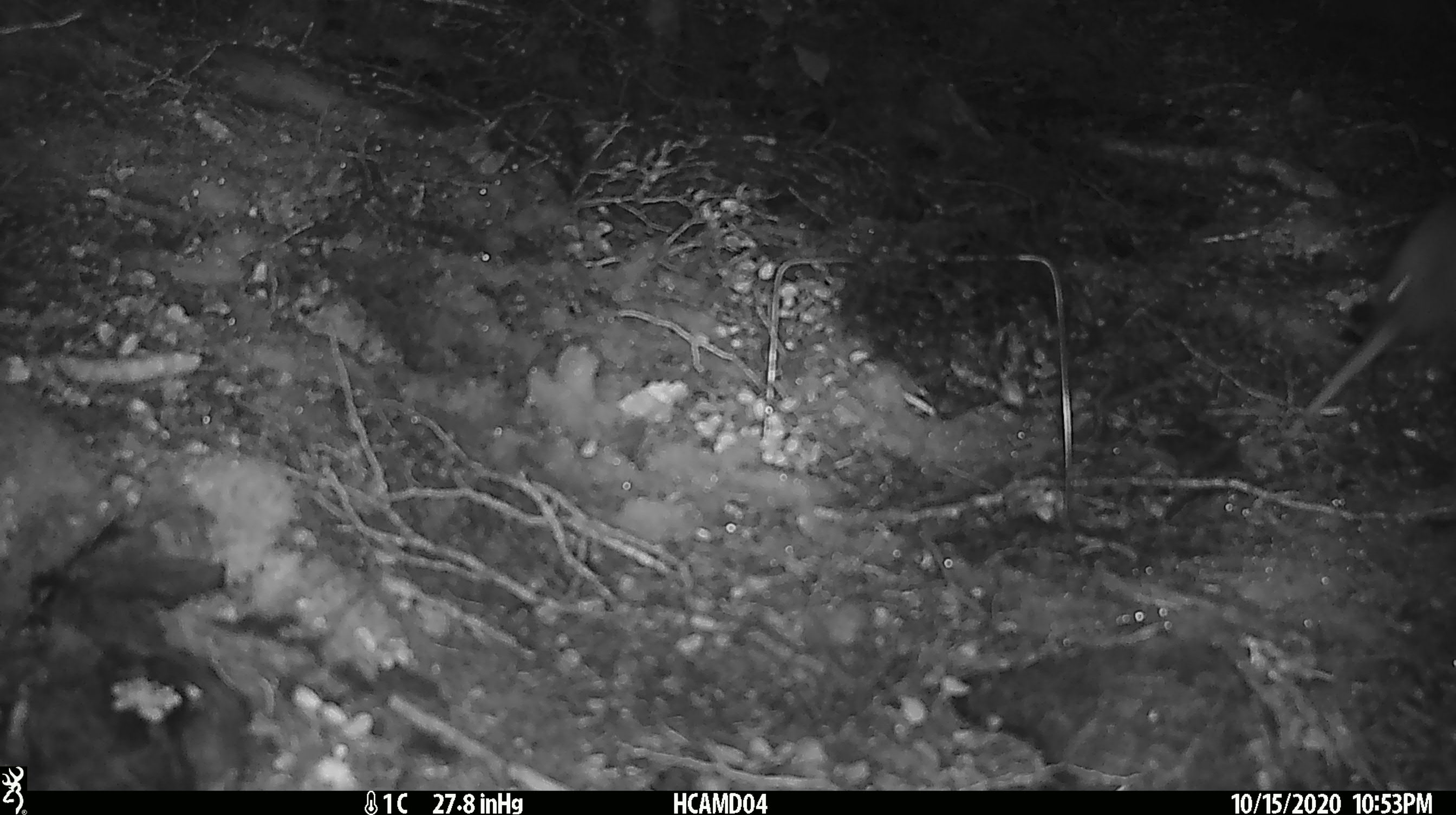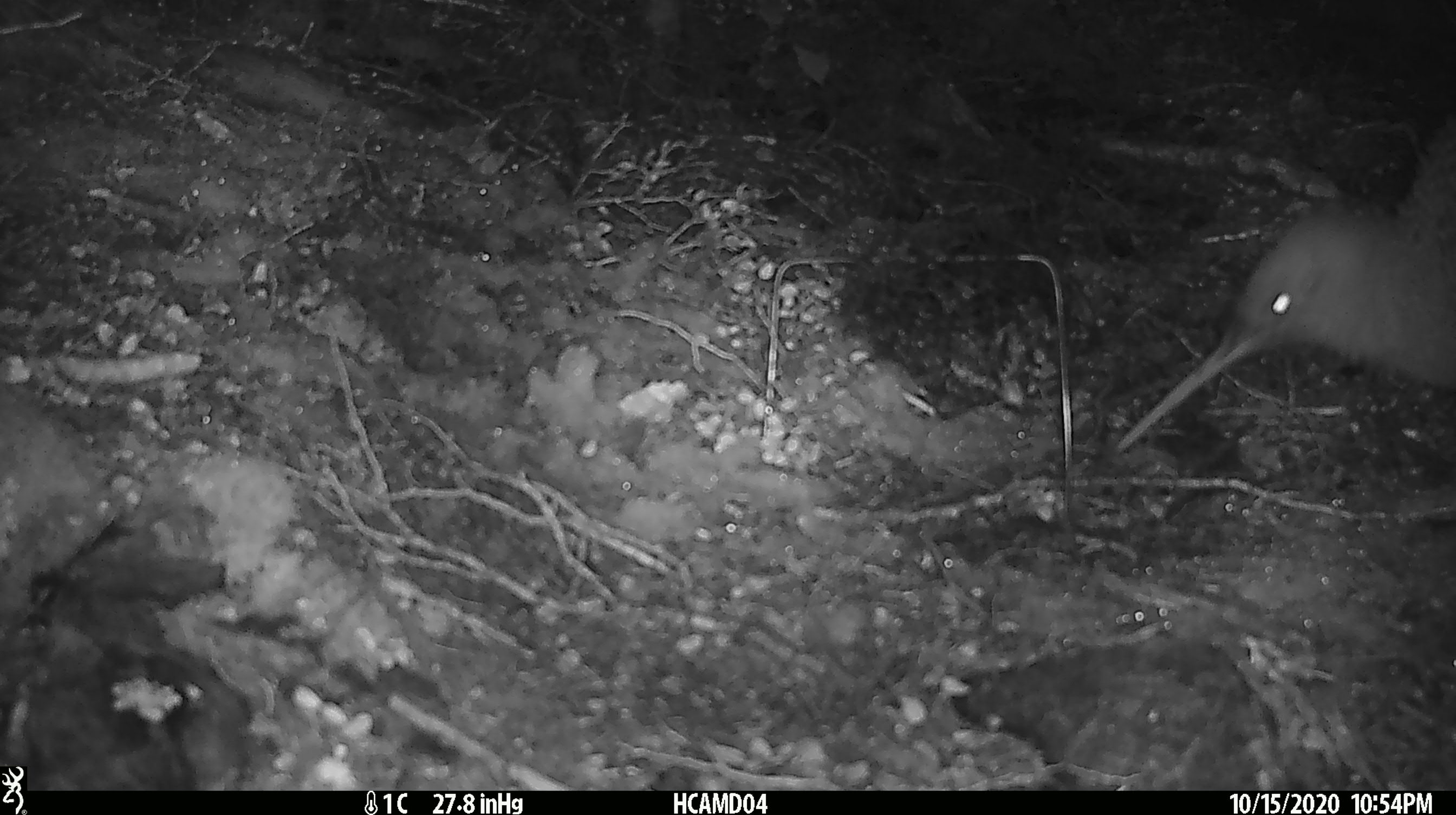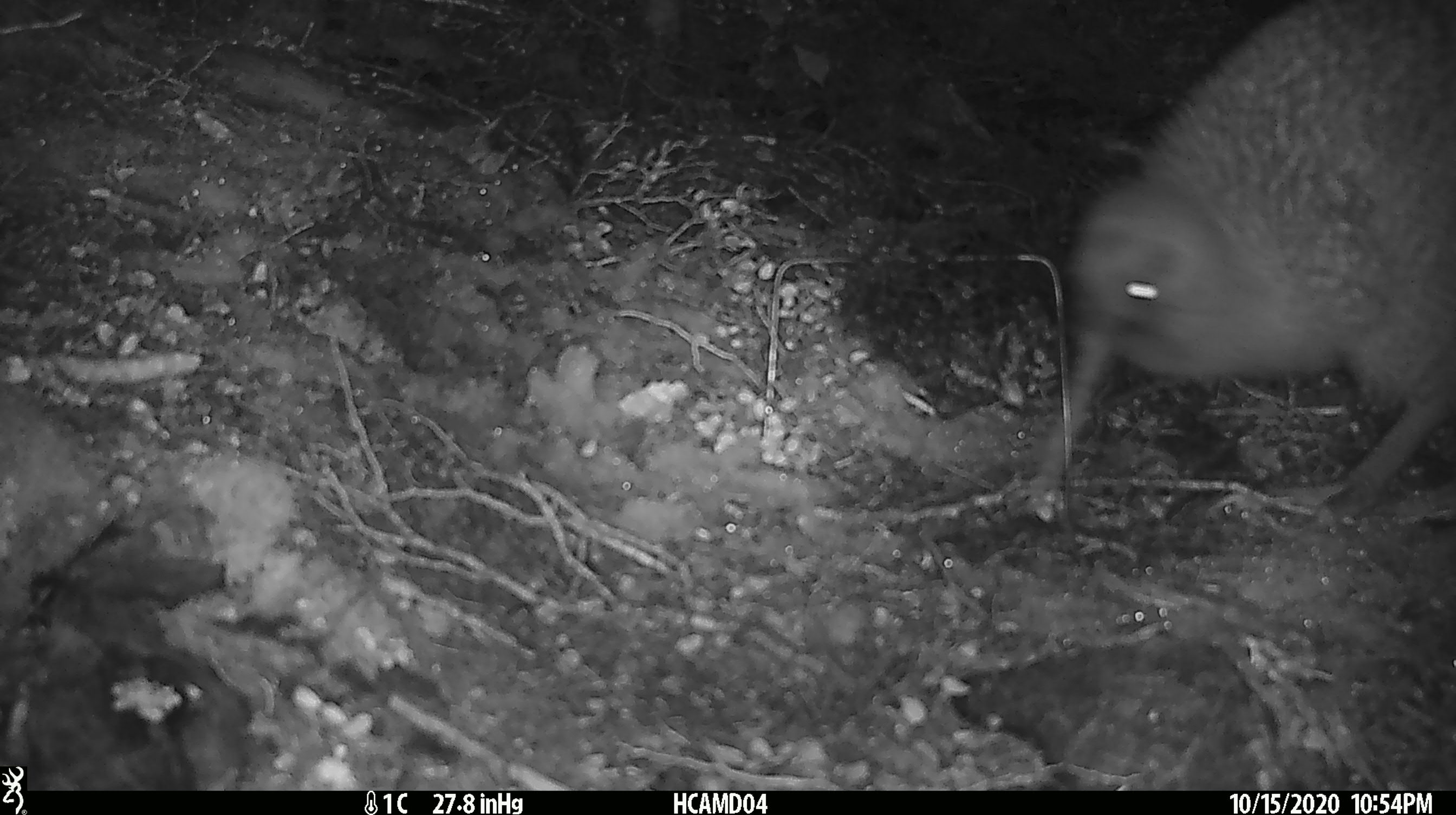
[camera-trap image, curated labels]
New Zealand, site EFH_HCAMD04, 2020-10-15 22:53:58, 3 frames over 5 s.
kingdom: Animalia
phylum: Chordata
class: Aves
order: Apterygiformes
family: Apterygidae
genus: Apteryx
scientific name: Apteryx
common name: kiwi